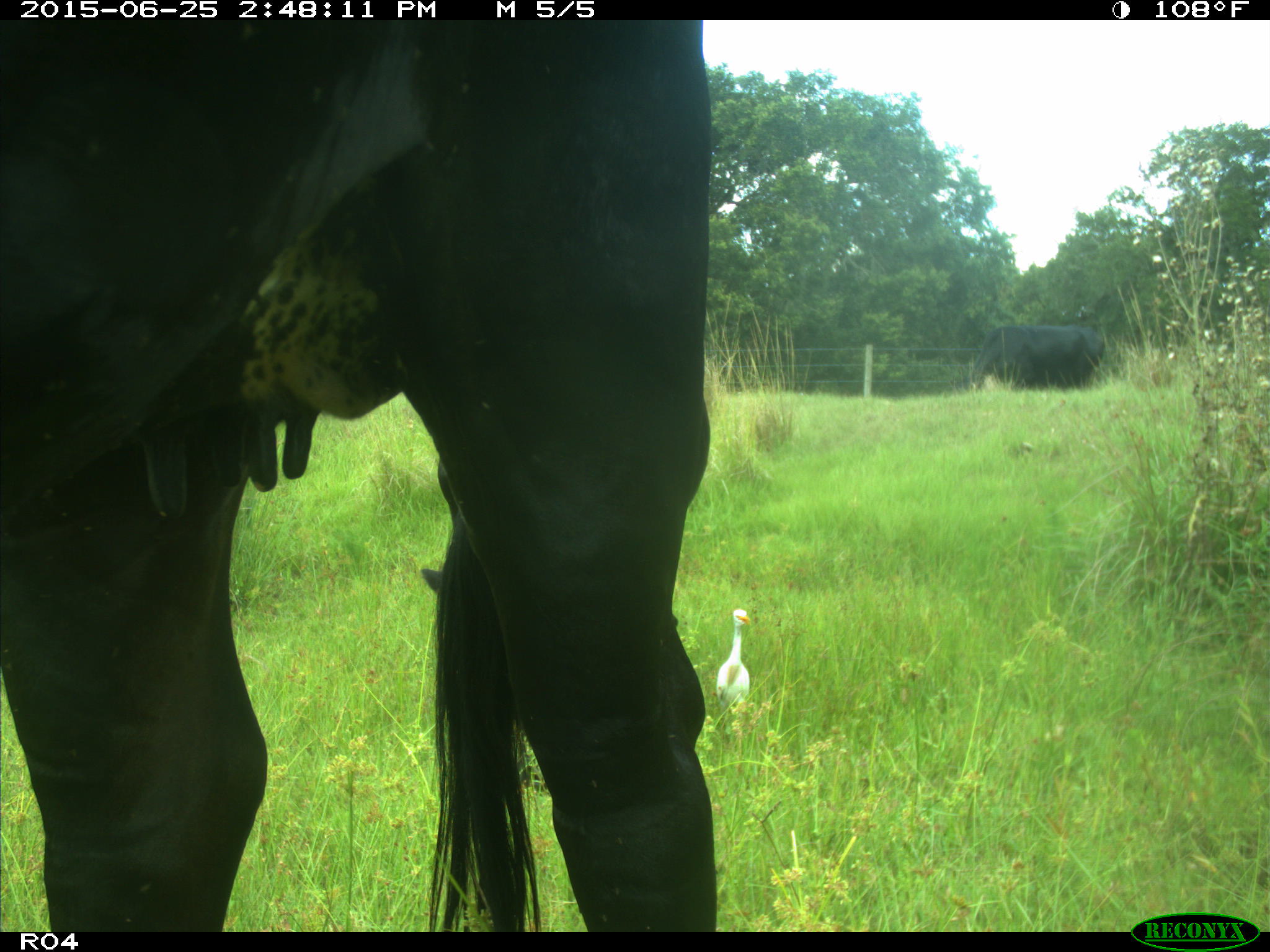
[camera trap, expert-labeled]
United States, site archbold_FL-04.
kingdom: Animalia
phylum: Chordata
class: Mammalia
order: Artiodactyla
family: Bovidae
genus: Bos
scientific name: Bos taurus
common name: domestic cow